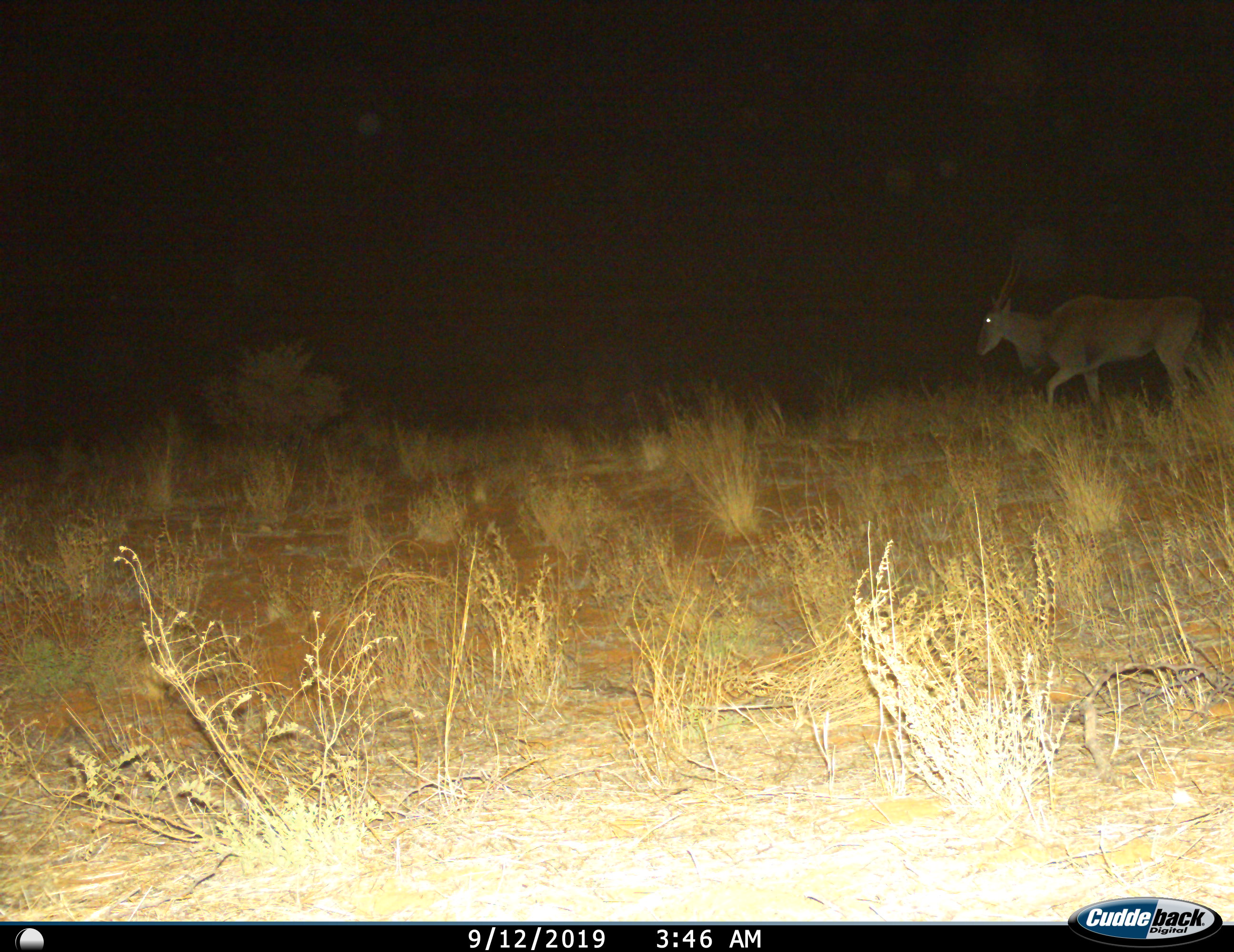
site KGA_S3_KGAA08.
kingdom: Animalia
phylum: Chordata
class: Mammalia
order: Artiodactyla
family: Bovidae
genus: Tragelaphus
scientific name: Tragelaphus oryx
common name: eland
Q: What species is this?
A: Eland (Tragelaphus oryx).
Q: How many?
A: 1.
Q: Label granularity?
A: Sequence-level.